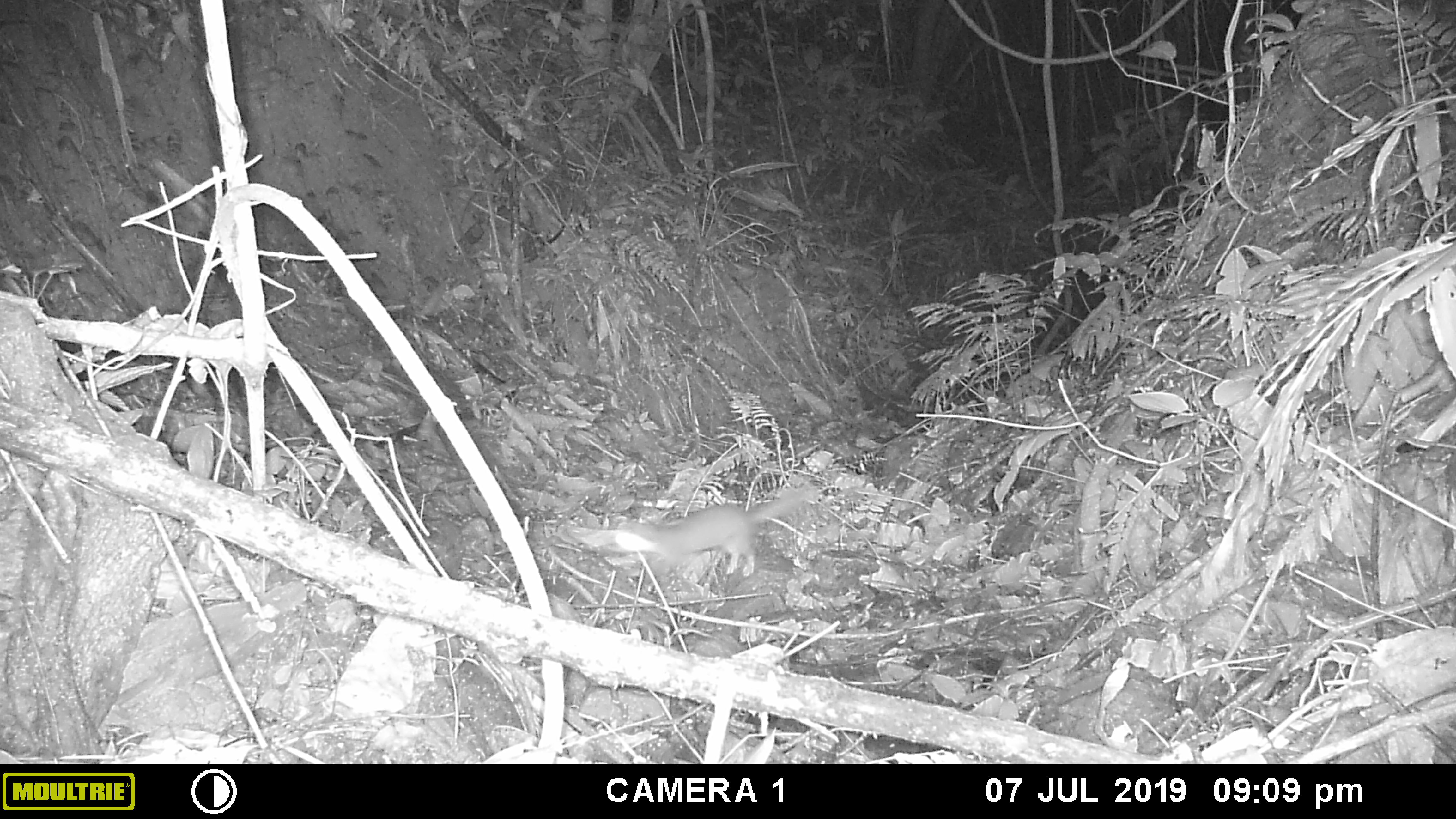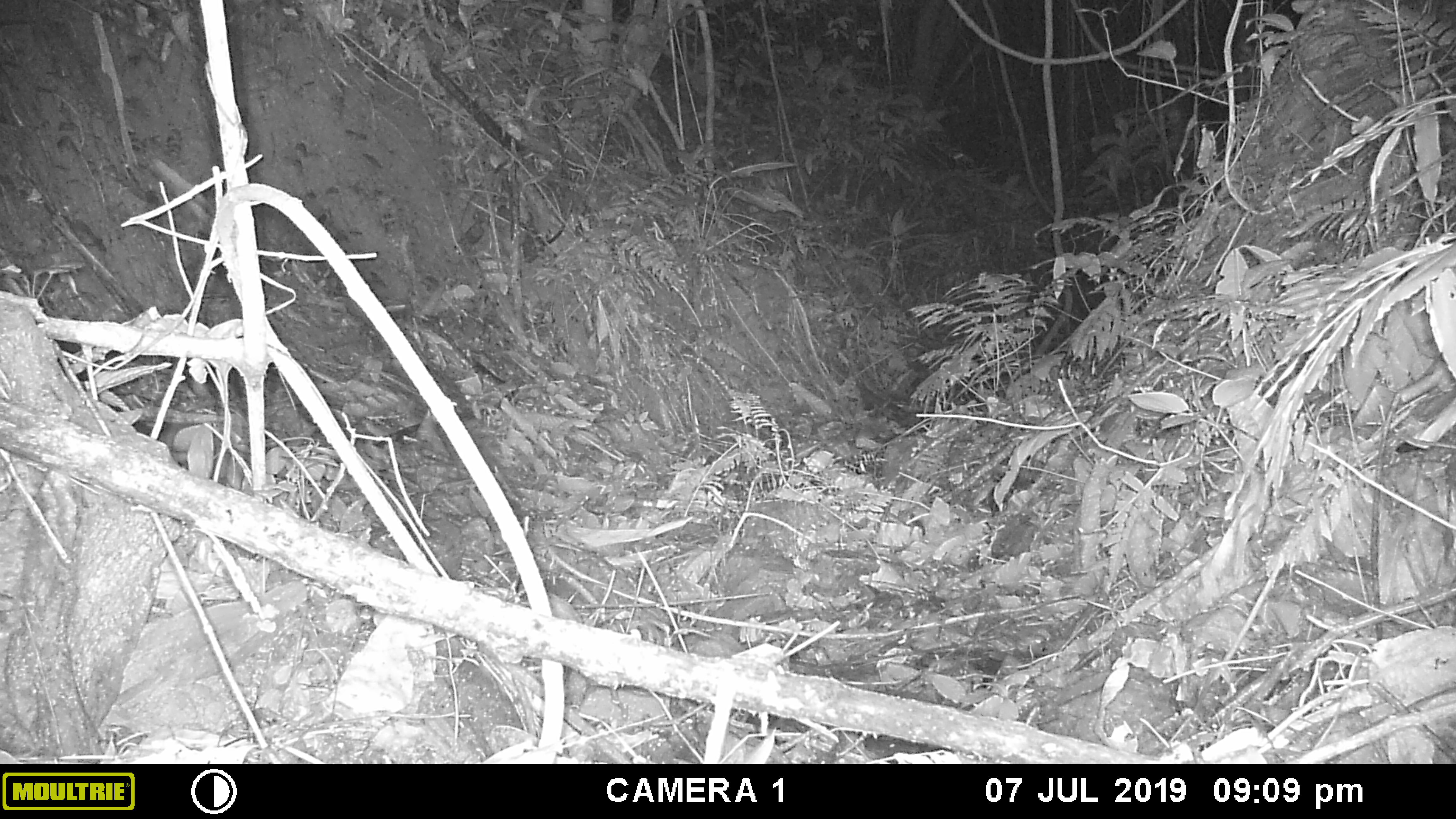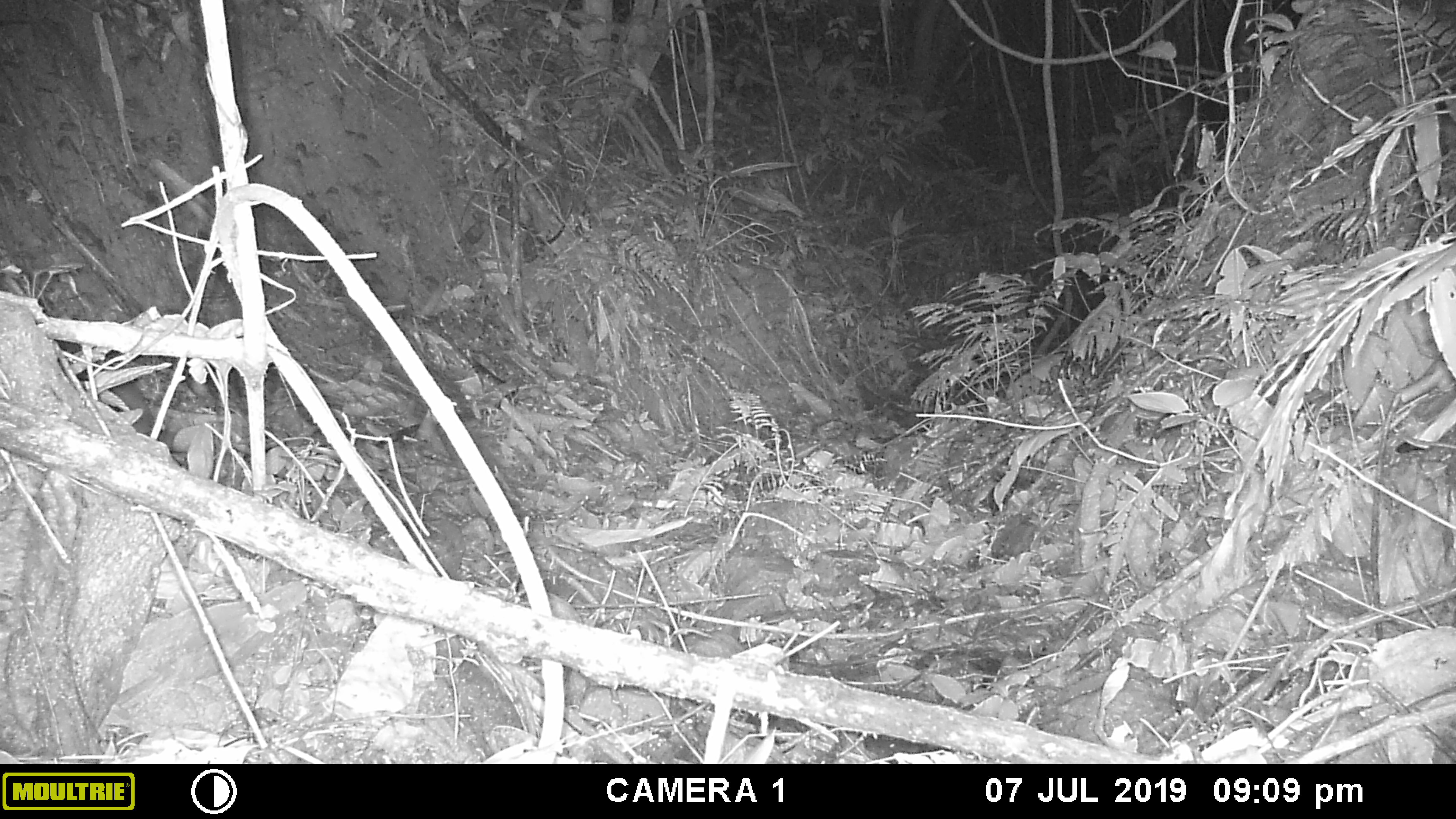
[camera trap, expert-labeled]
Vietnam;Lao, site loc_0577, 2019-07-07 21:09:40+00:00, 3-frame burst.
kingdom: Animalia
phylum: Chordata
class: Mammalia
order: Carnivora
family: Mustelidae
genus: Melogale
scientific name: Melogale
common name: ferret badger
Ferret badger (Melogale). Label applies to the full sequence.